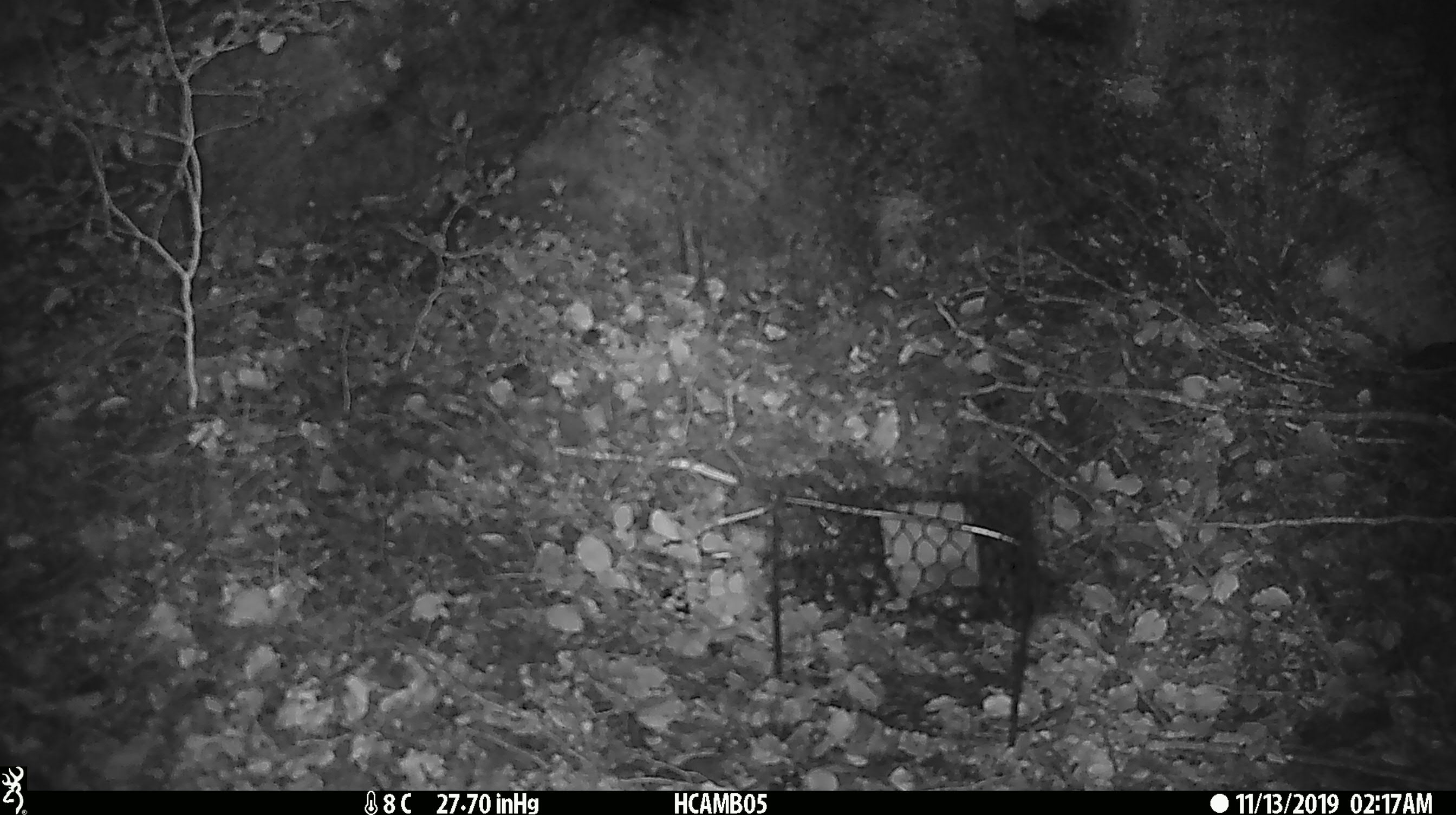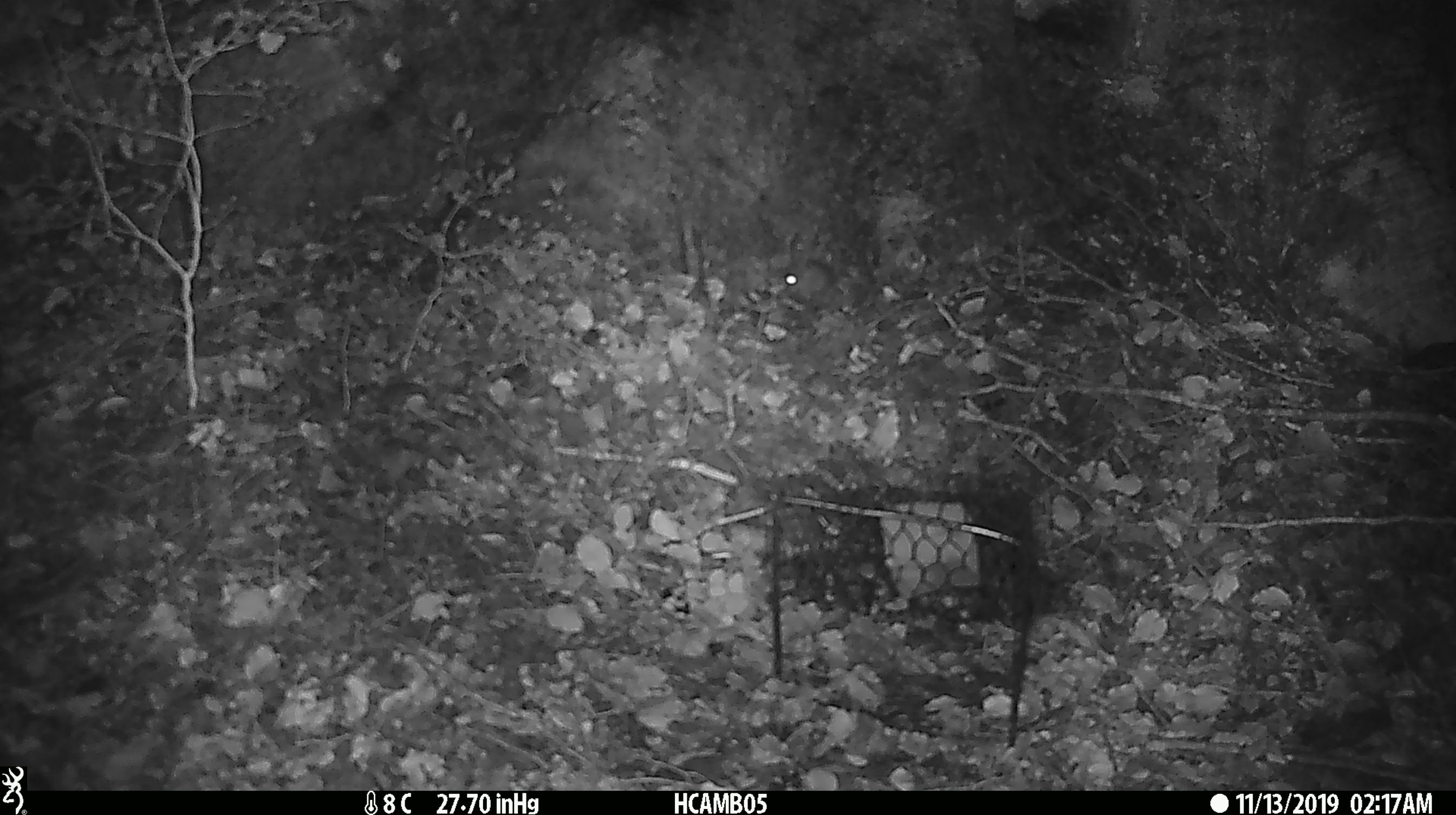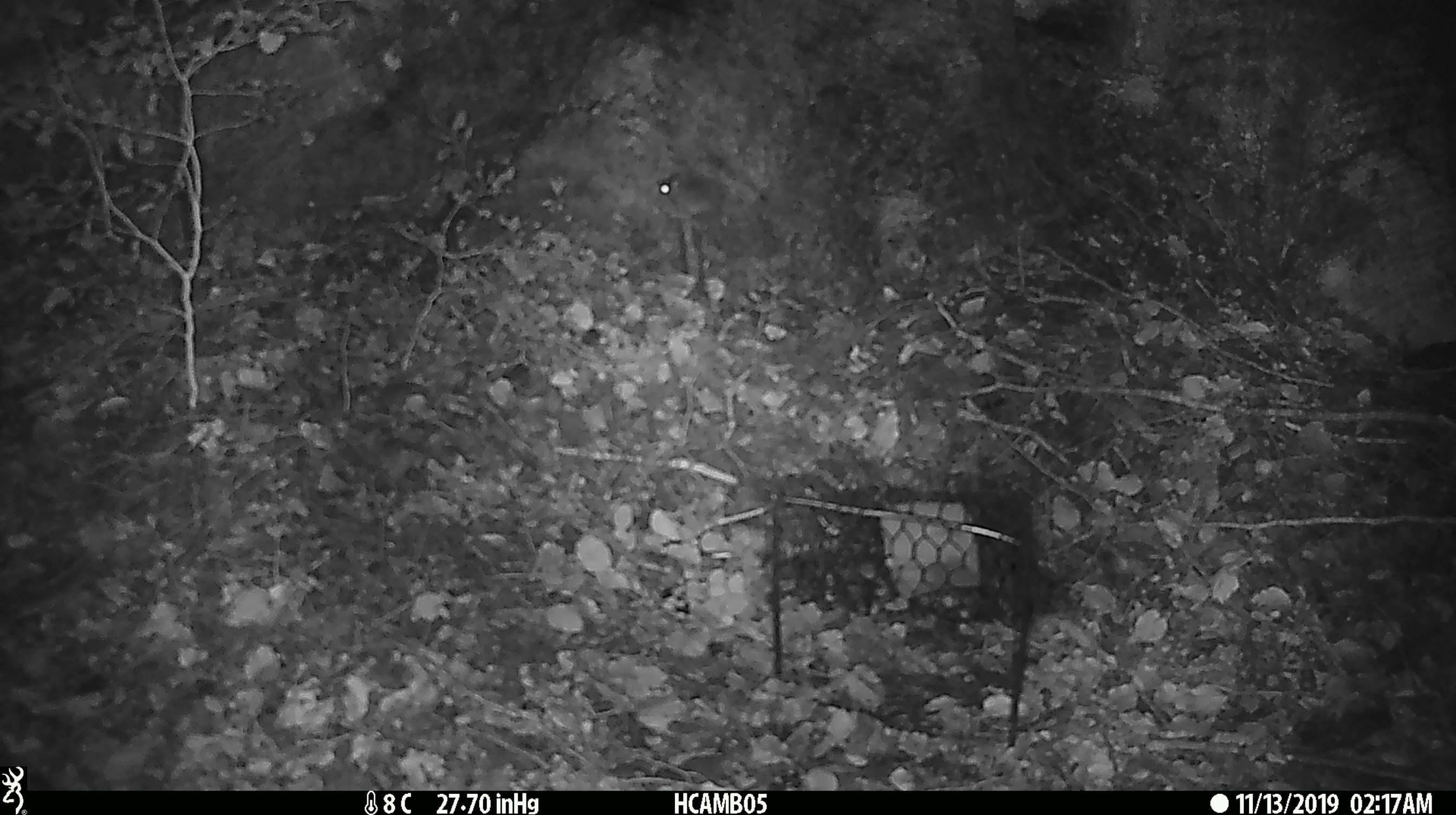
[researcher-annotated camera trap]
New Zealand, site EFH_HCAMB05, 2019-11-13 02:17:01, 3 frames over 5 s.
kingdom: Animalia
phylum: Chordata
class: Mammalia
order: Rodentia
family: Muridae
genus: Mus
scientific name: Mus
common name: mouse